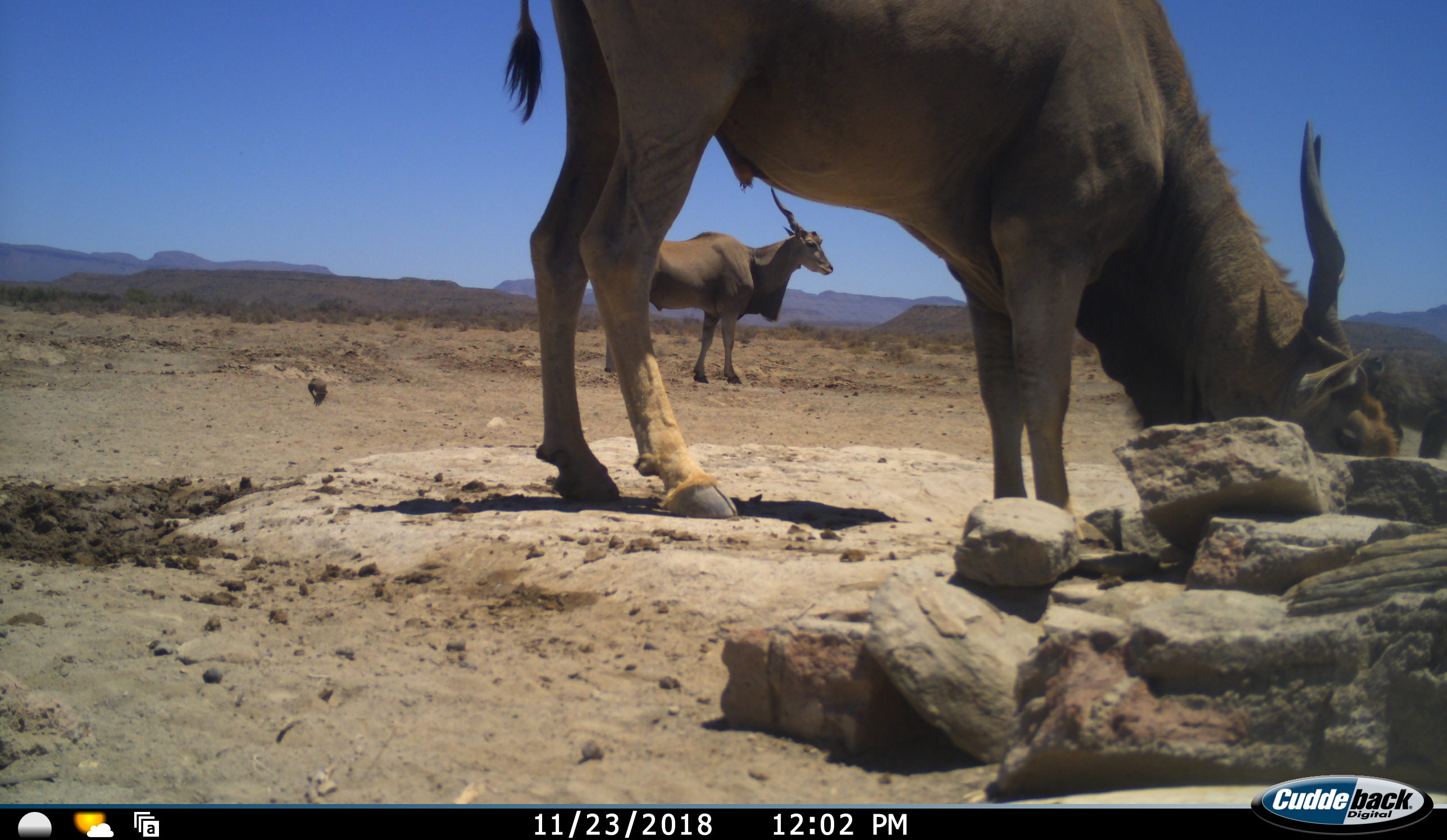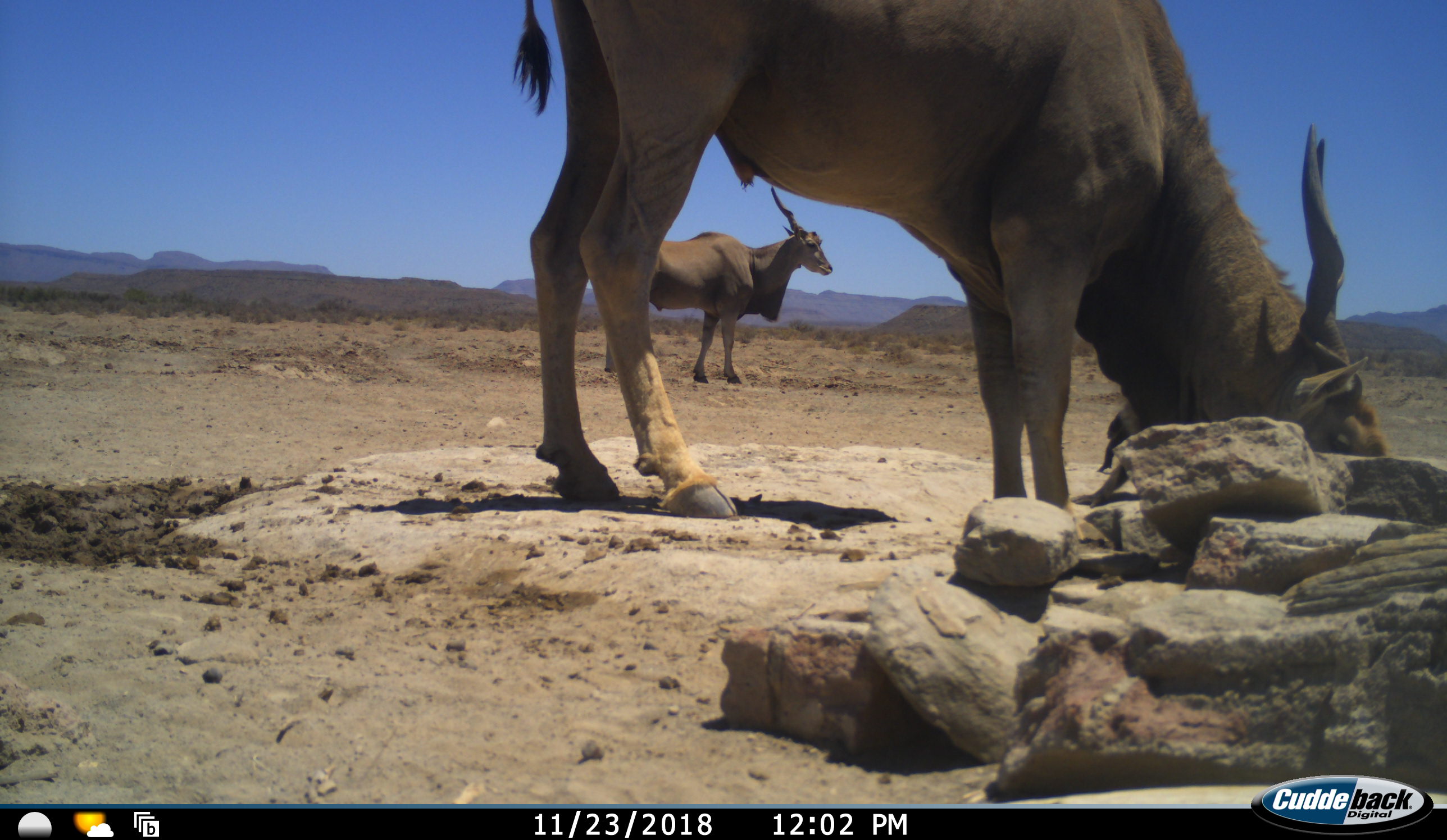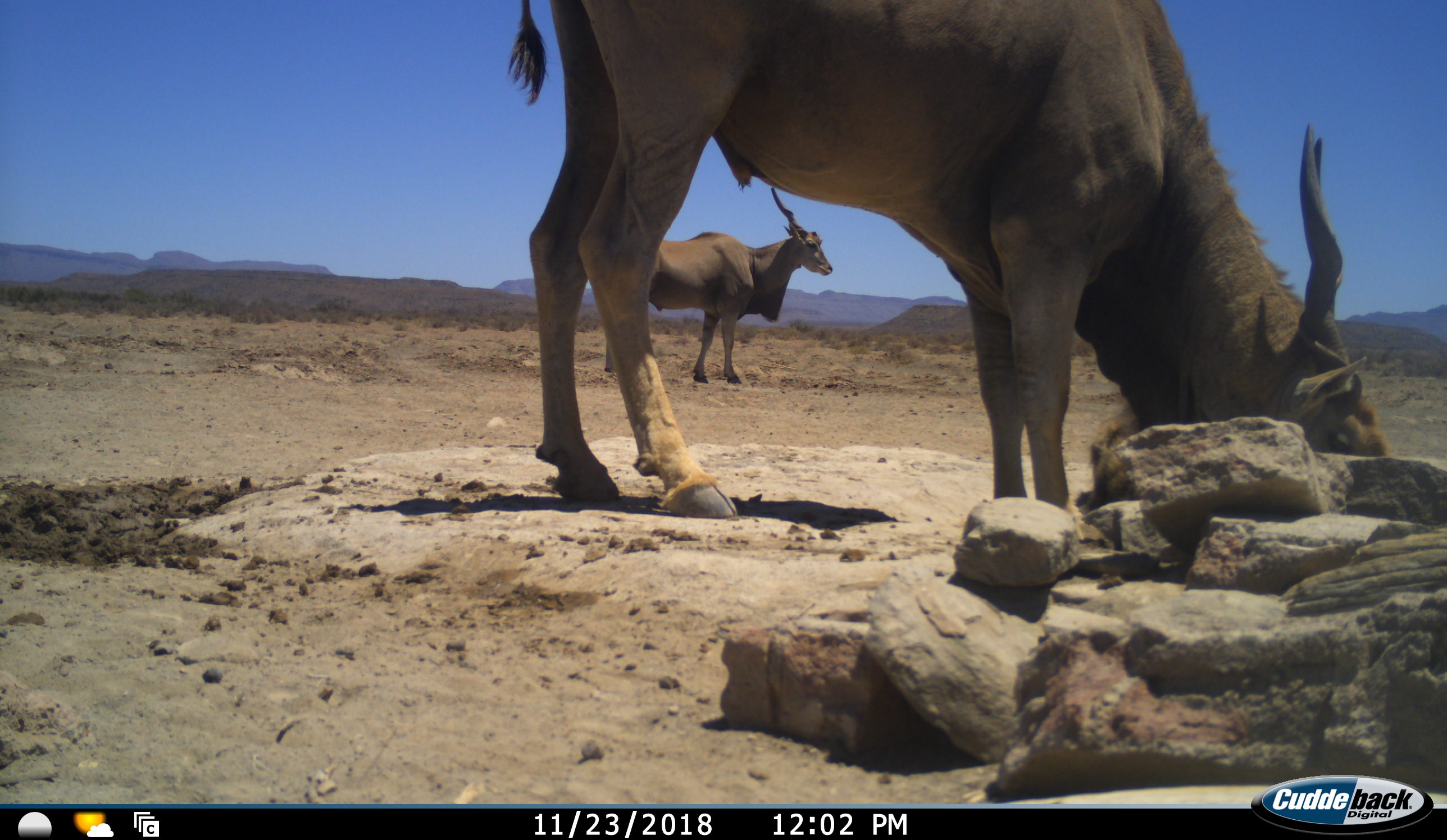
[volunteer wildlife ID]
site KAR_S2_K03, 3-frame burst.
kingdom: Animalia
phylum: Chordata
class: Mammalia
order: Primates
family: Cercopithecidae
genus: Papio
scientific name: Papio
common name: baboon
Baboon (Papio), count 1. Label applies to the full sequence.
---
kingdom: Animalia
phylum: Chordata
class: Mammalia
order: Artiodactyla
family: Bovidae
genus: Tragelaphus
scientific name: Tragelaphus oryx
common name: eland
Eland (Tragelaphus oryx), count 2. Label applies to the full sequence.